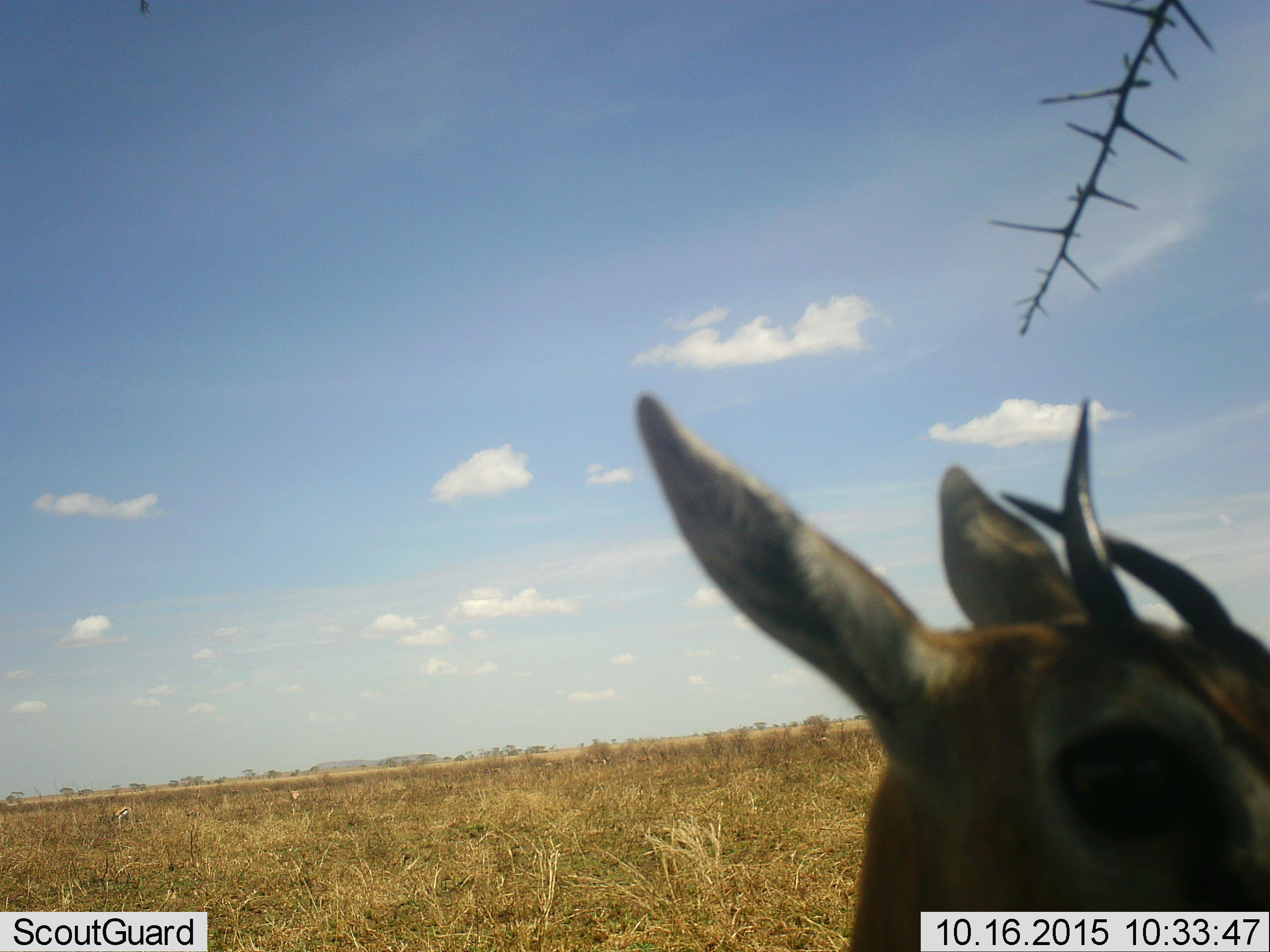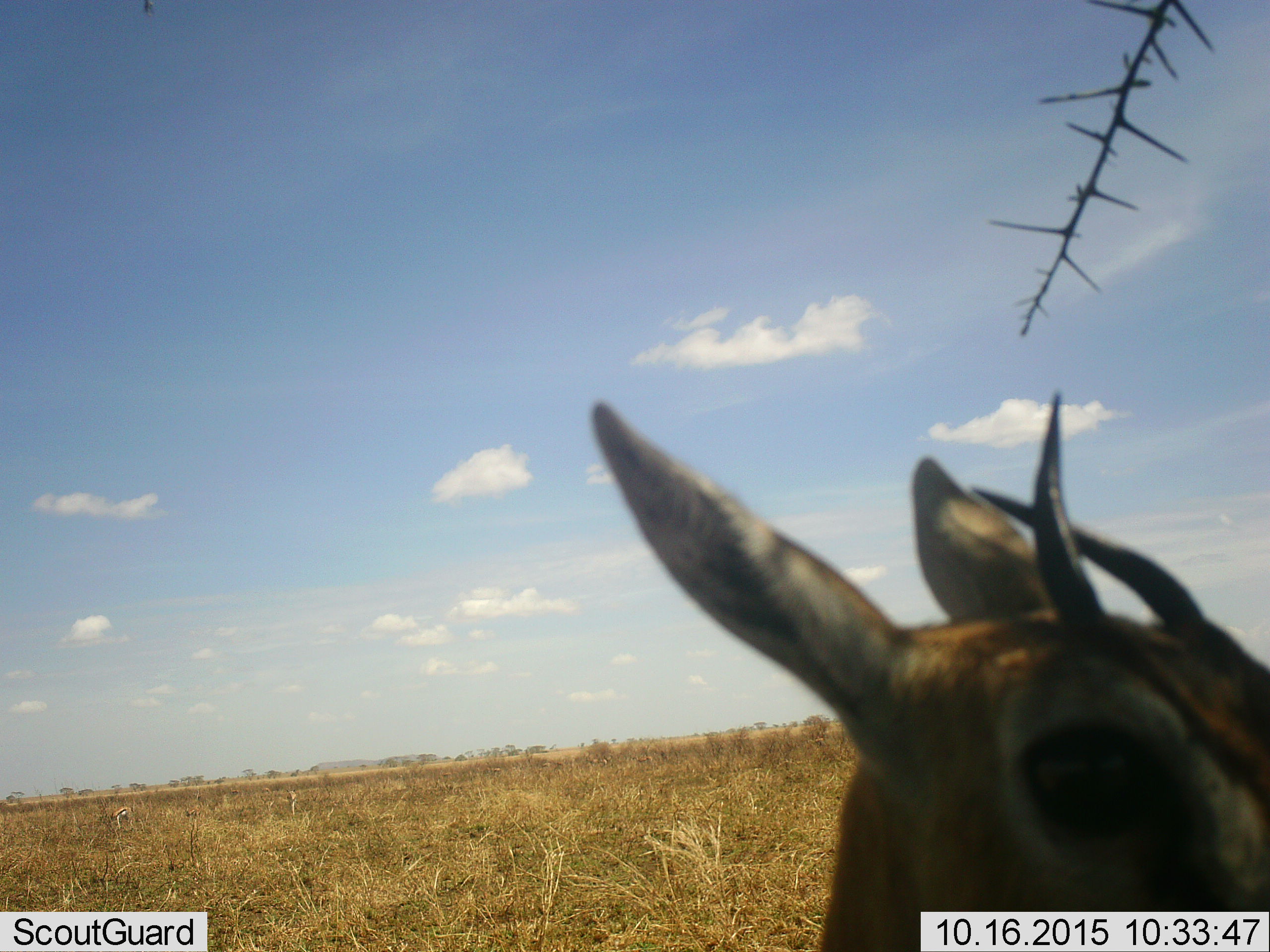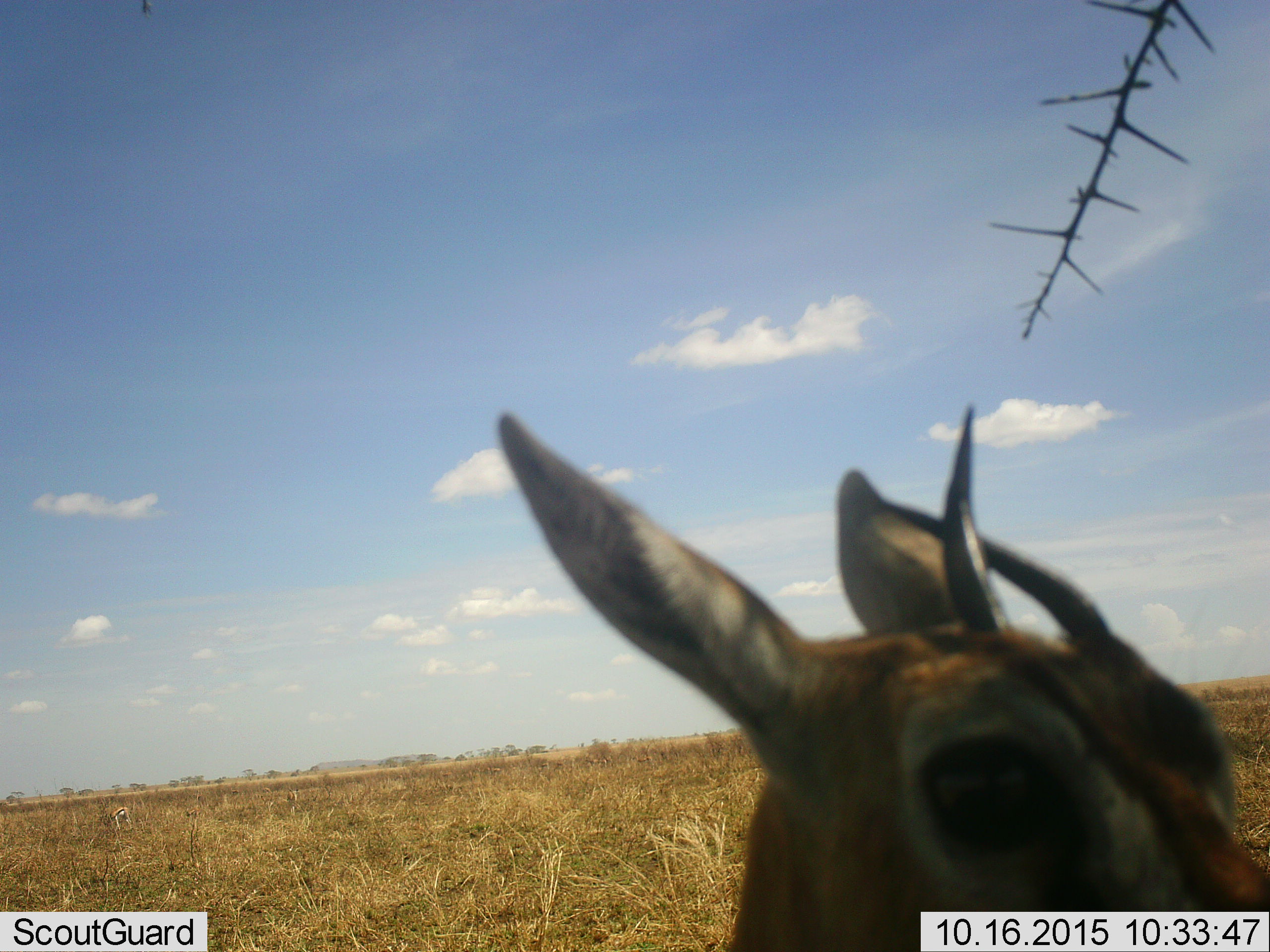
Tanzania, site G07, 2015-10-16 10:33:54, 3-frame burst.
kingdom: Animalia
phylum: Chordata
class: Mammalia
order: Artiodactyla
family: Bovidae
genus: Eudorcas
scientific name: Eudorcas thomsonii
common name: thomson's gazelle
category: gazellethomsons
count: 1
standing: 78%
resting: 0%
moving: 11%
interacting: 0%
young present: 11%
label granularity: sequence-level